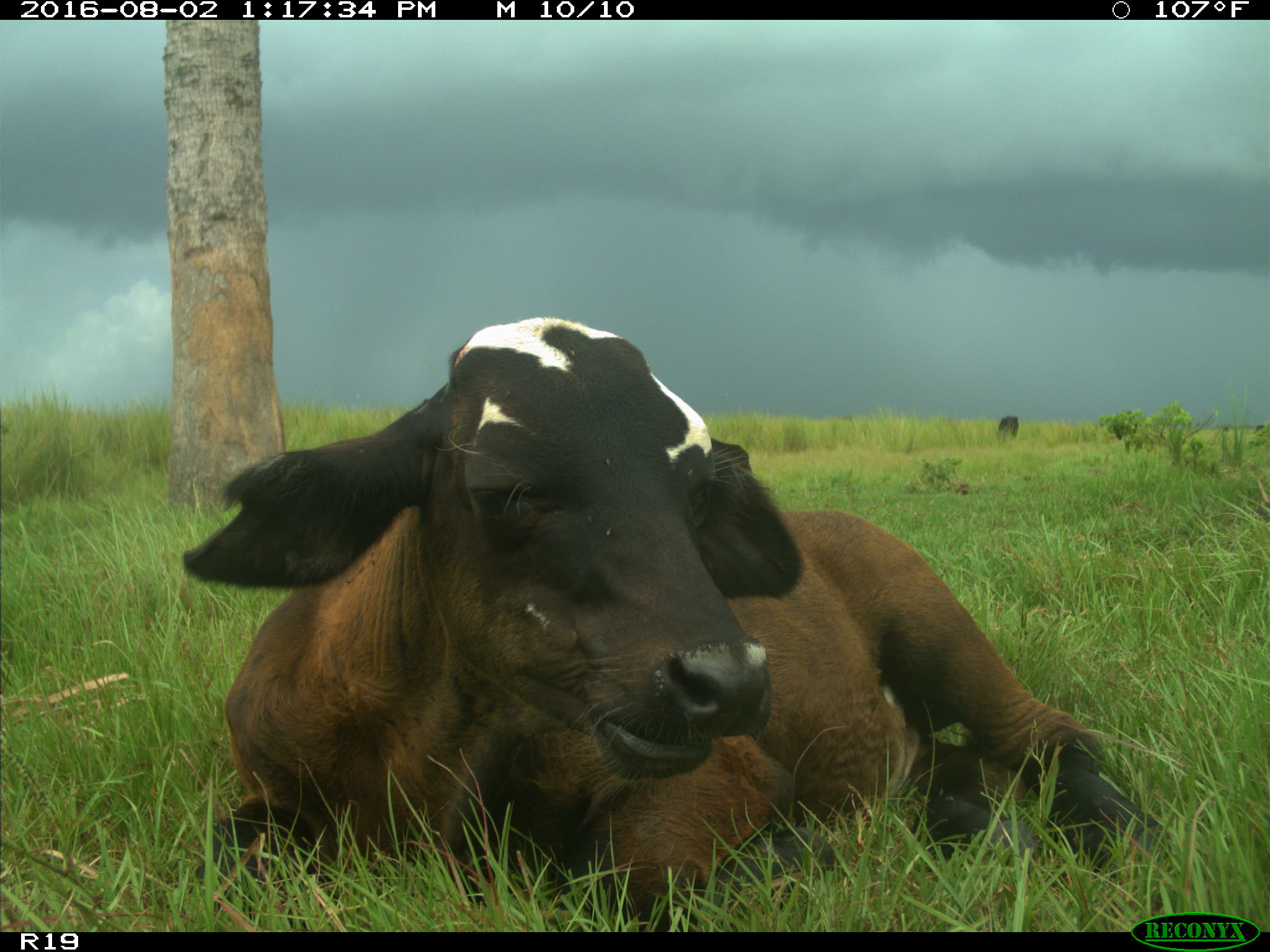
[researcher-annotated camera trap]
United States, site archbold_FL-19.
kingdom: Animalia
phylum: Chordata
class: Mammalia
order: Artiodactyla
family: Bovidae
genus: Bos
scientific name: Bos taurus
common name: domestic cow